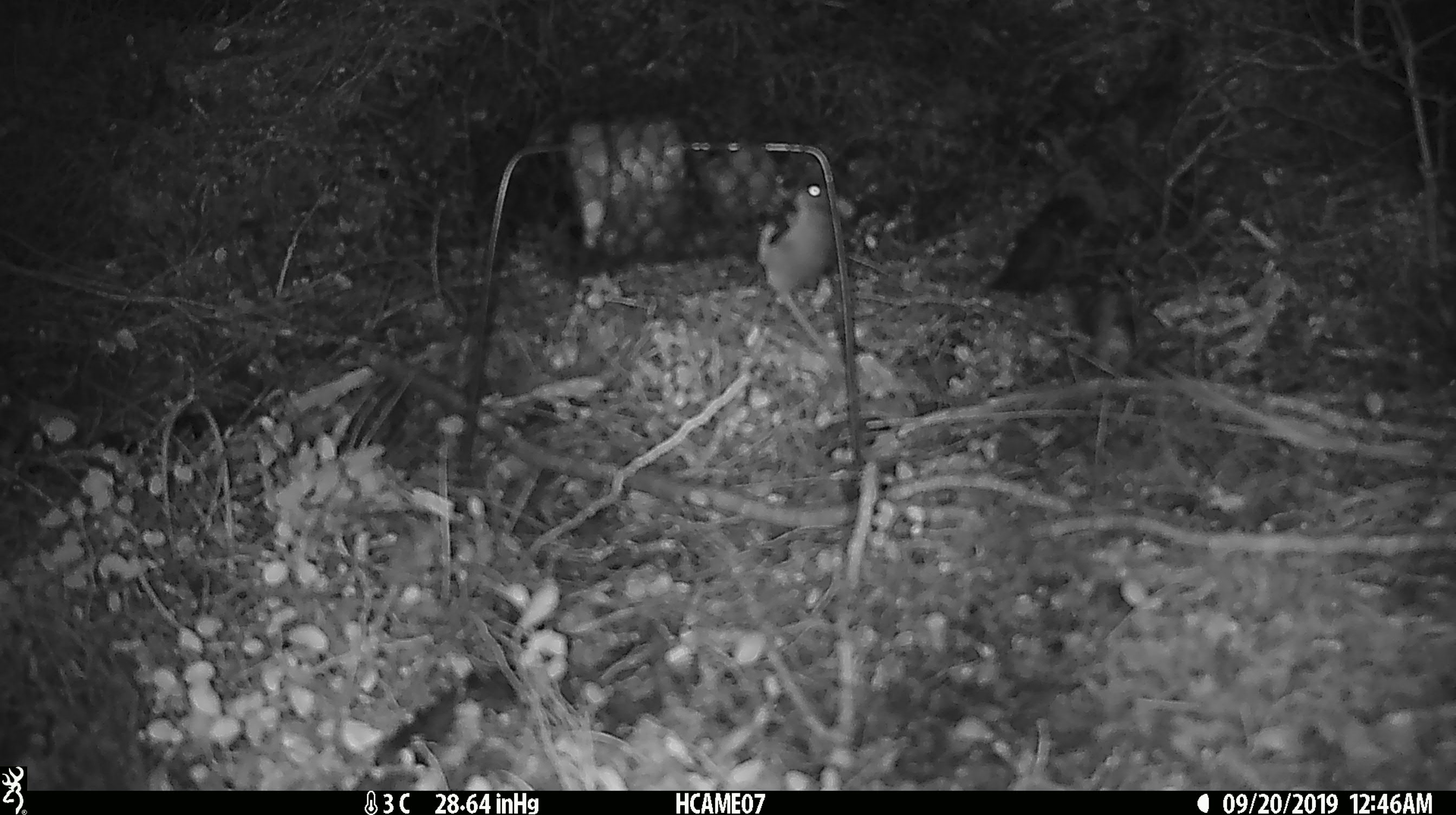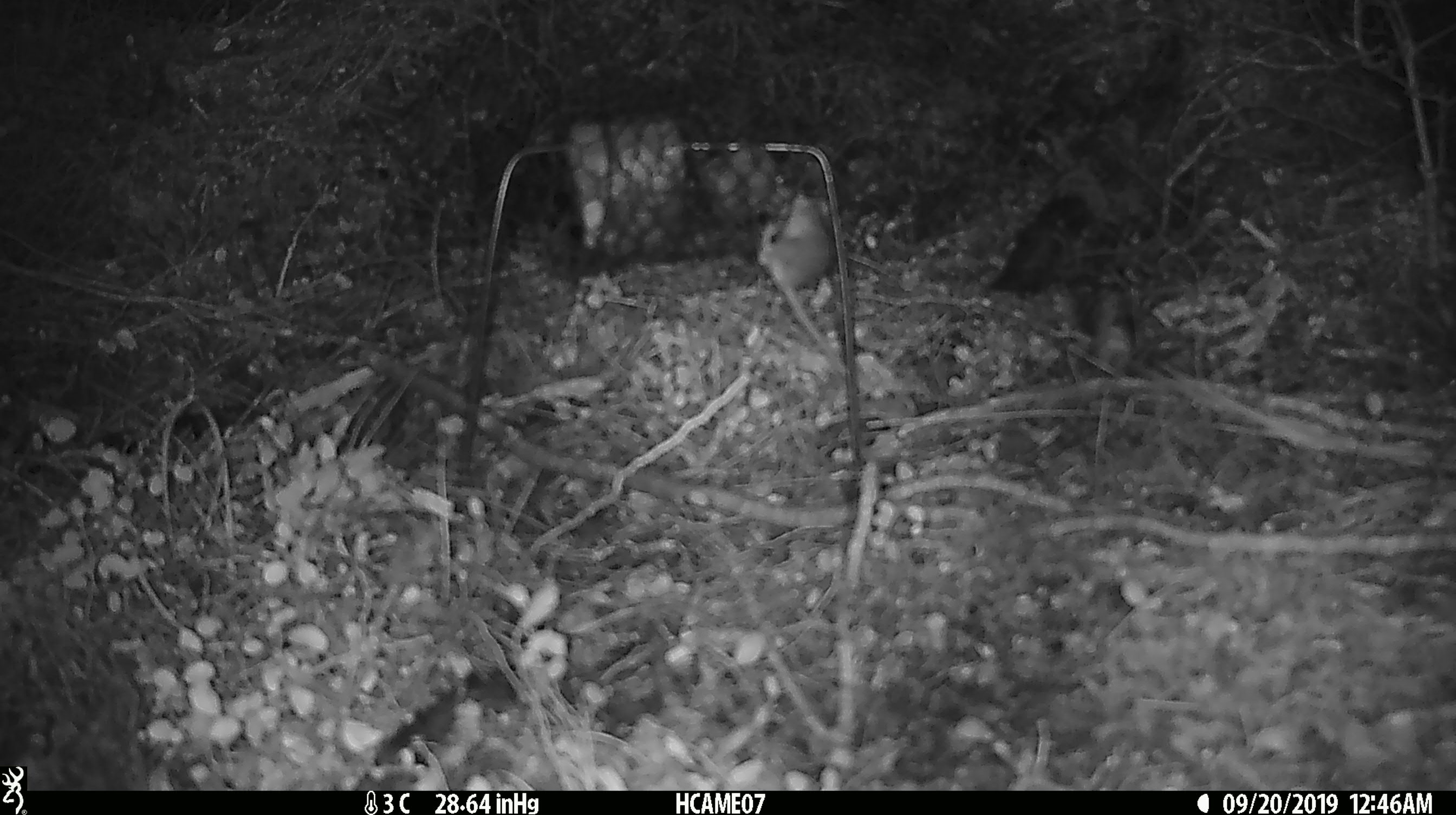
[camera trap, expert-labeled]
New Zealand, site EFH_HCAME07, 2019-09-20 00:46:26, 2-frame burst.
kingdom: Animalia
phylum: Chordata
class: Mammalia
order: Rodentia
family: Muridae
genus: Mus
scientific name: Mus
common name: mouse